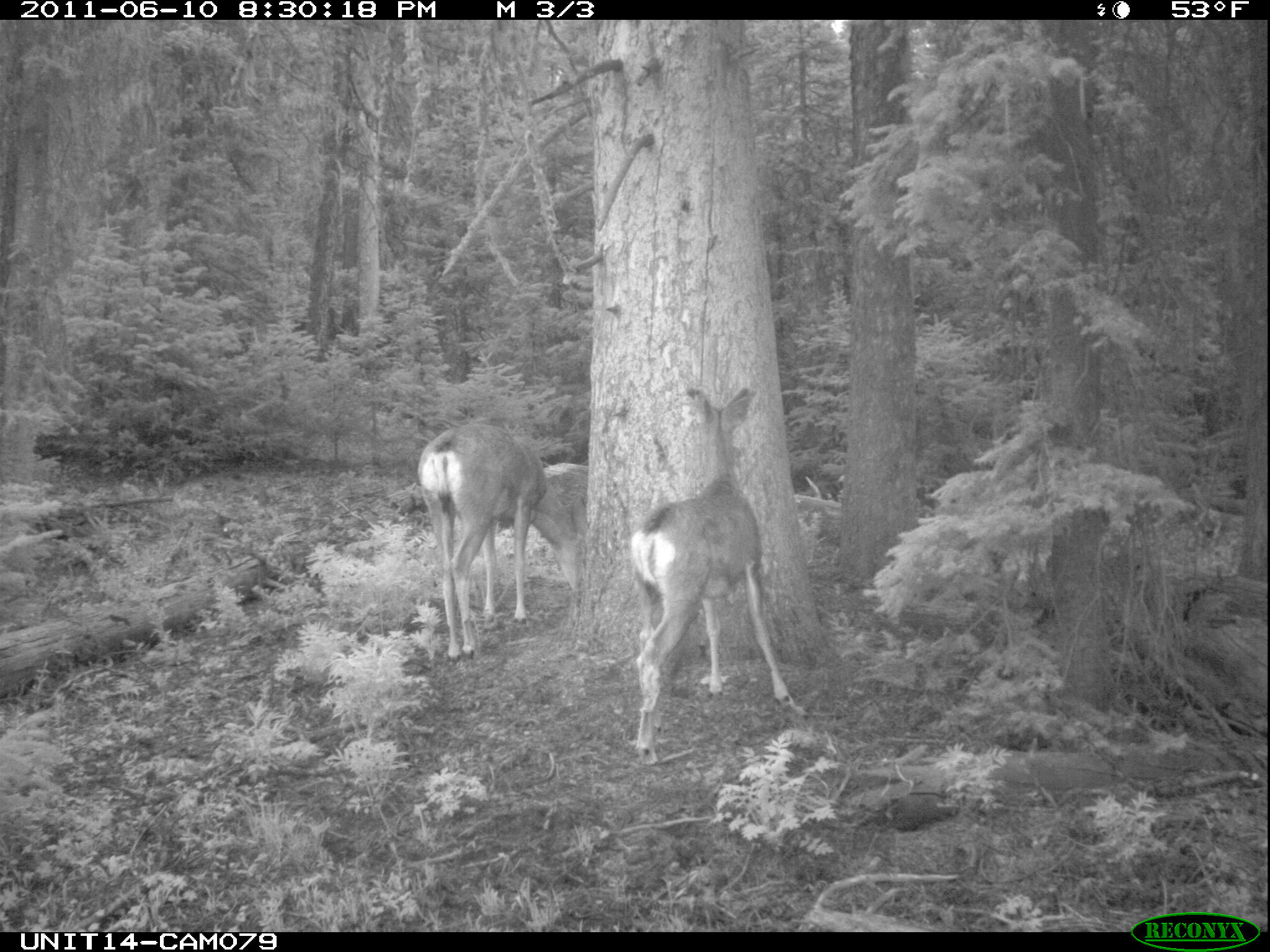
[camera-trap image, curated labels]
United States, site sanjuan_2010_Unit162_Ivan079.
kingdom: Animalia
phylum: Chordata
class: Mammalia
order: Artiodactyla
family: Cervidae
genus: Odocoileus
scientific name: Odocoileus hemionus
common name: mule deer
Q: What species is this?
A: Odocoileus hemionus (mule deer).